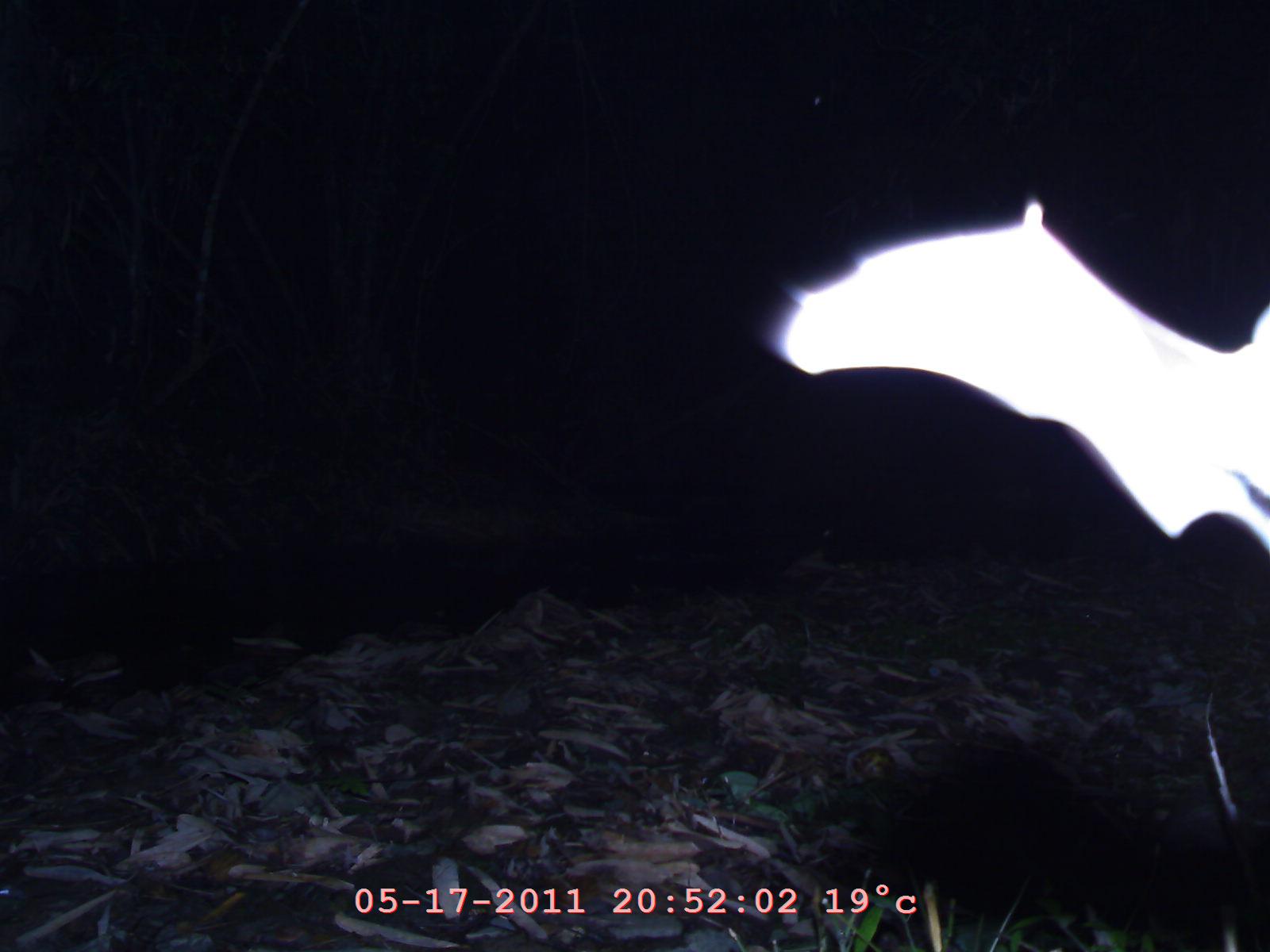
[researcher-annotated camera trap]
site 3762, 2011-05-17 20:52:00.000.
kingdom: Animalia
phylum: Chordata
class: Mammalia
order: Chiroptera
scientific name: Chiroptera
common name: bats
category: unknown bat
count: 1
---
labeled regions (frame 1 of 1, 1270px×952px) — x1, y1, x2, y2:
unknown bat: 766, 195, 1269, 562